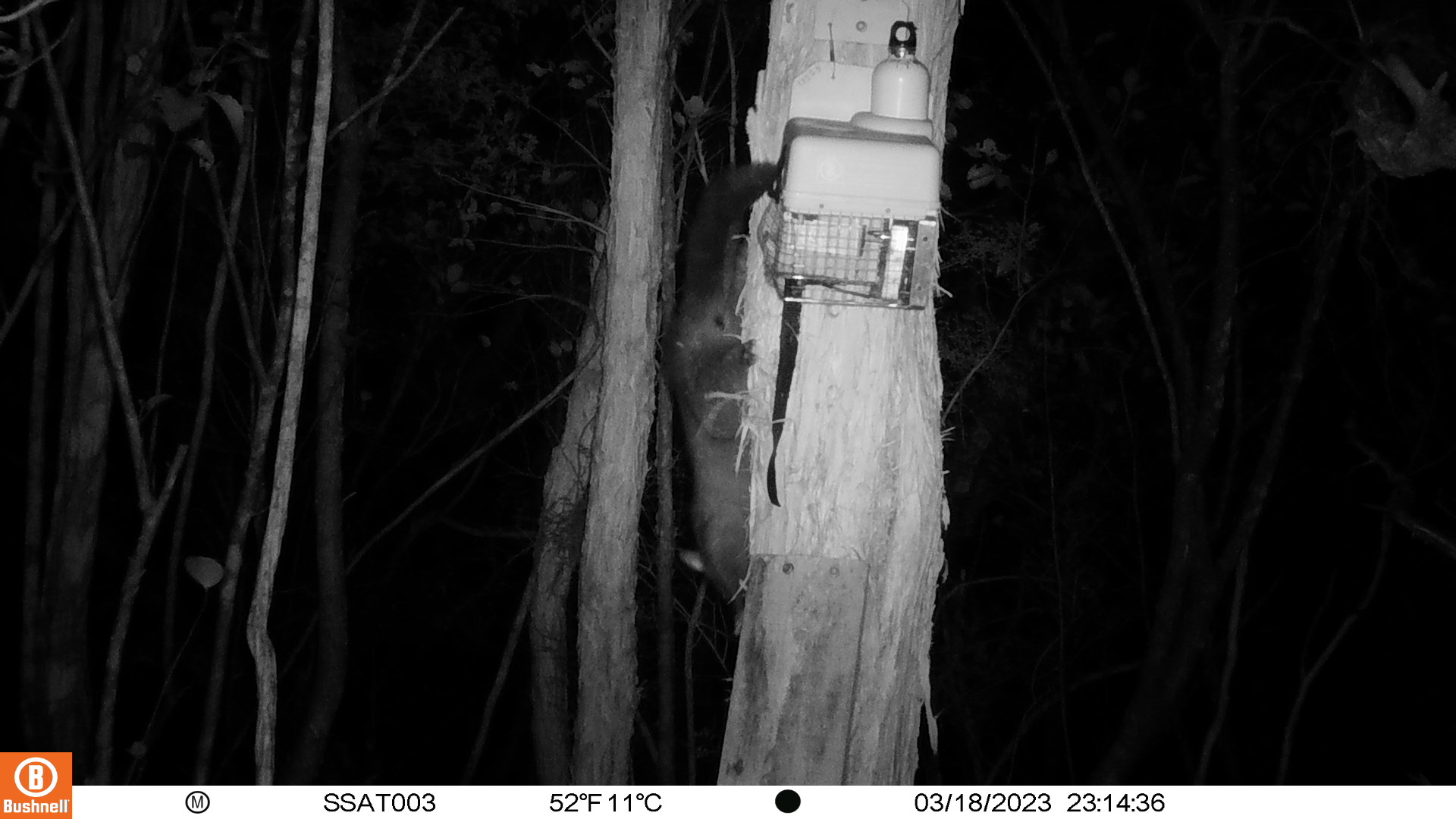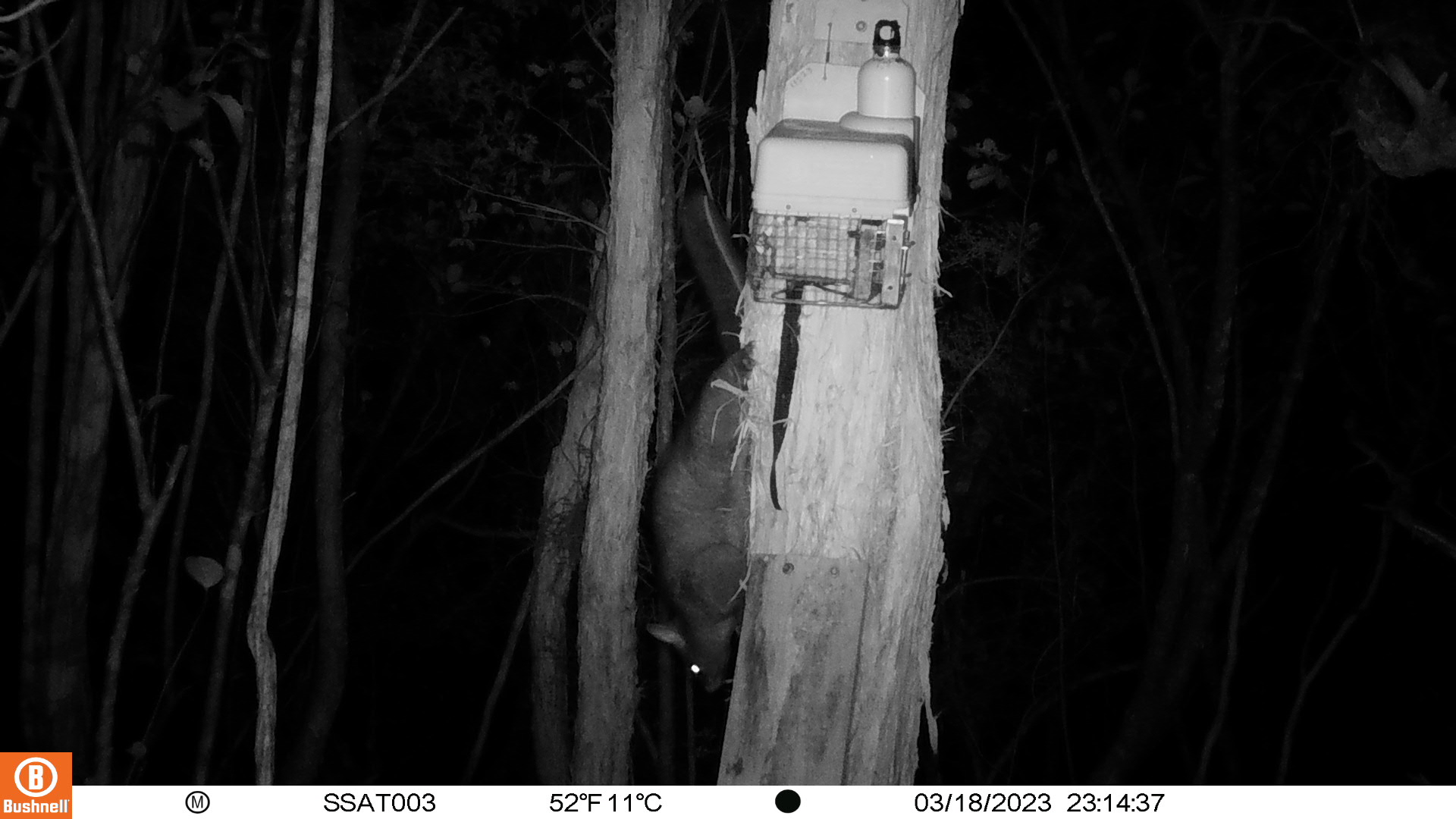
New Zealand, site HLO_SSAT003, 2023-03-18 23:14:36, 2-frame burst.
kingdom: Animalia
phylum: Chordata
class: Mammalia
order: Diprotodontia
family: Phalangeridae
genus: Trichosurus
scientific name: Trichosurus vulpecula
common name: common brushtail possum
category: possum